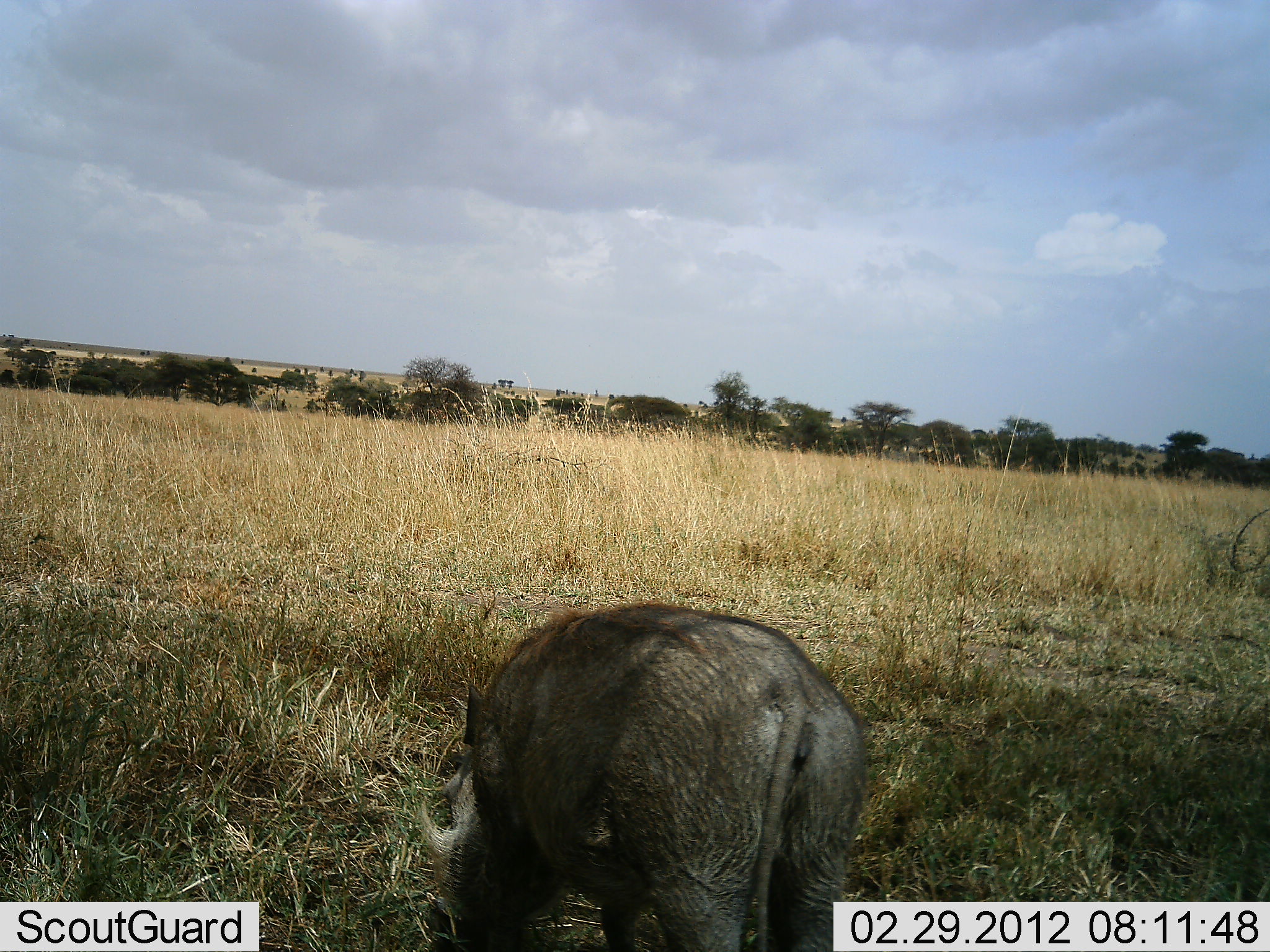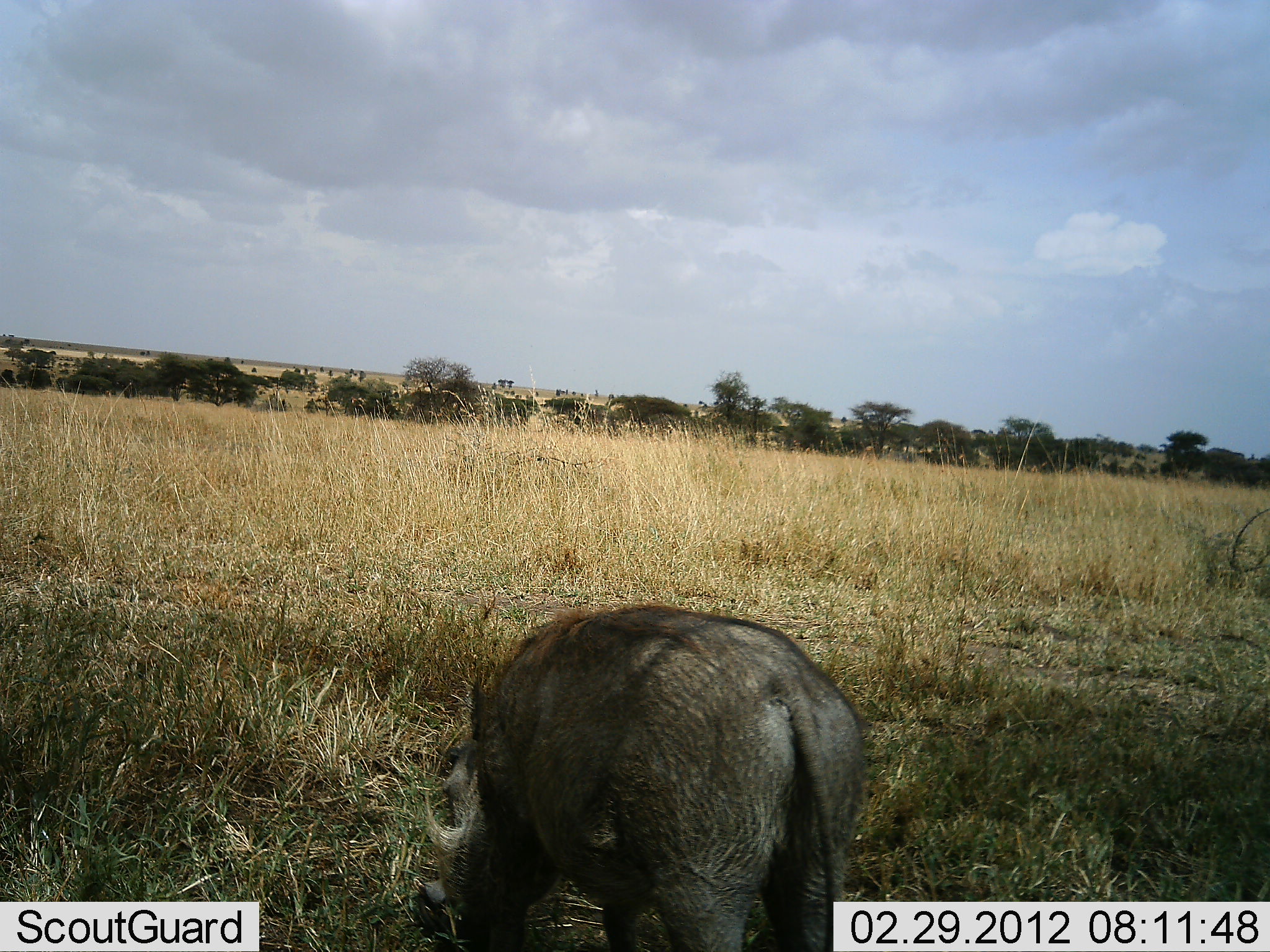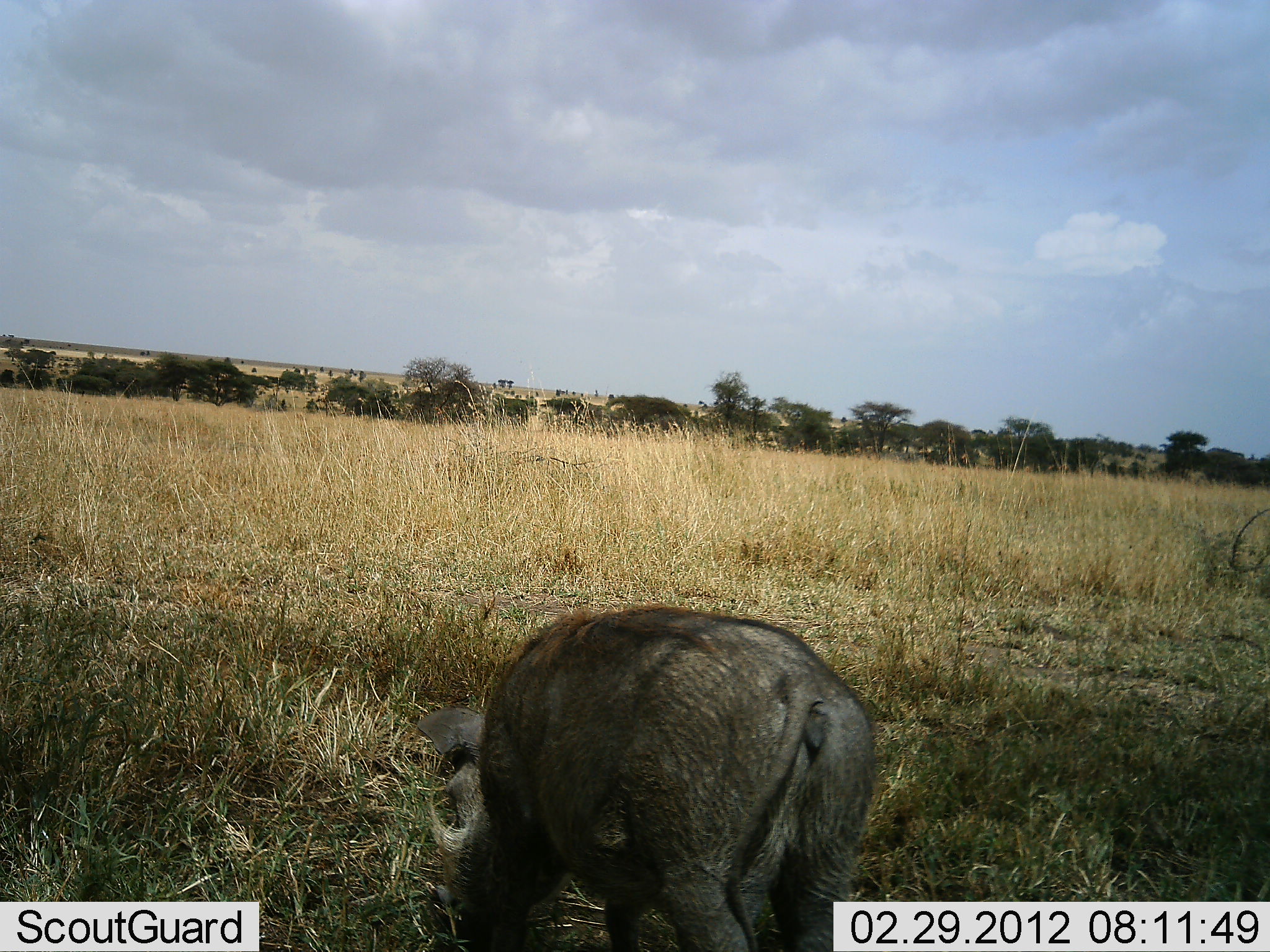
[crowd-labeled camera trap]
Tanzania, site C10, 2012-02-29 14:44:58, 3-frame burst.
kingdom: Animalia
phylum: Chordata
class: Mammalia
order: Artiodactyla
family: Suidae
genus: Phacochoerus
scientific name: Phacochoerus africanus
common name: warthog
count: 1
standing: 26%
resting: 0%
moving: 0%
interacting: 0%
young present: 0%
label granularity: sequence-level